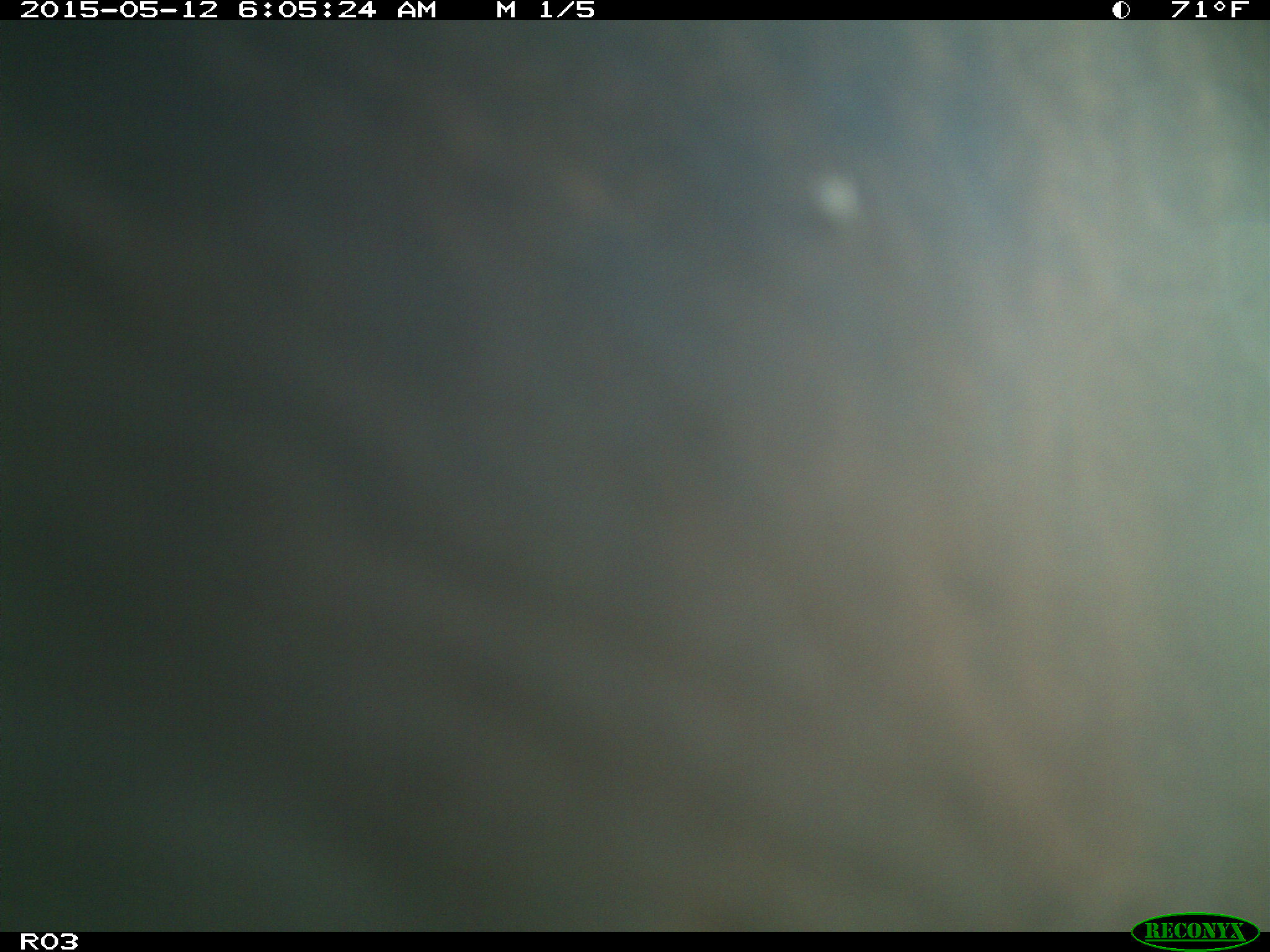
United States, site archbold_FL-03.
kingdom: Animalia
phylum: Chordata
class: Mammalia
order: Artiodactyla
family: Bovidae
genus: Bos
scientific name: Bos taurus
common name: domestic cow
Bos taurus (domestic cow).